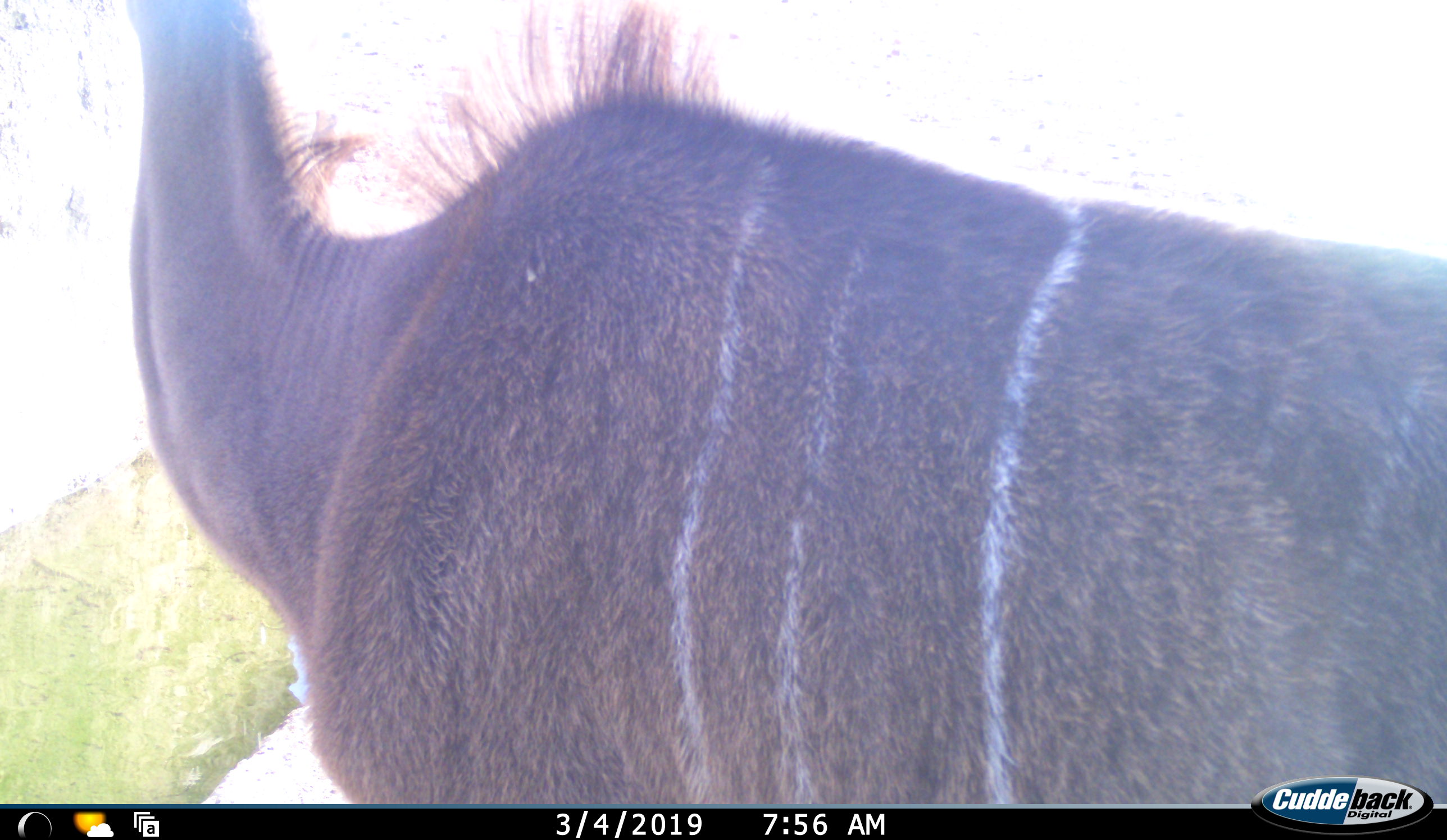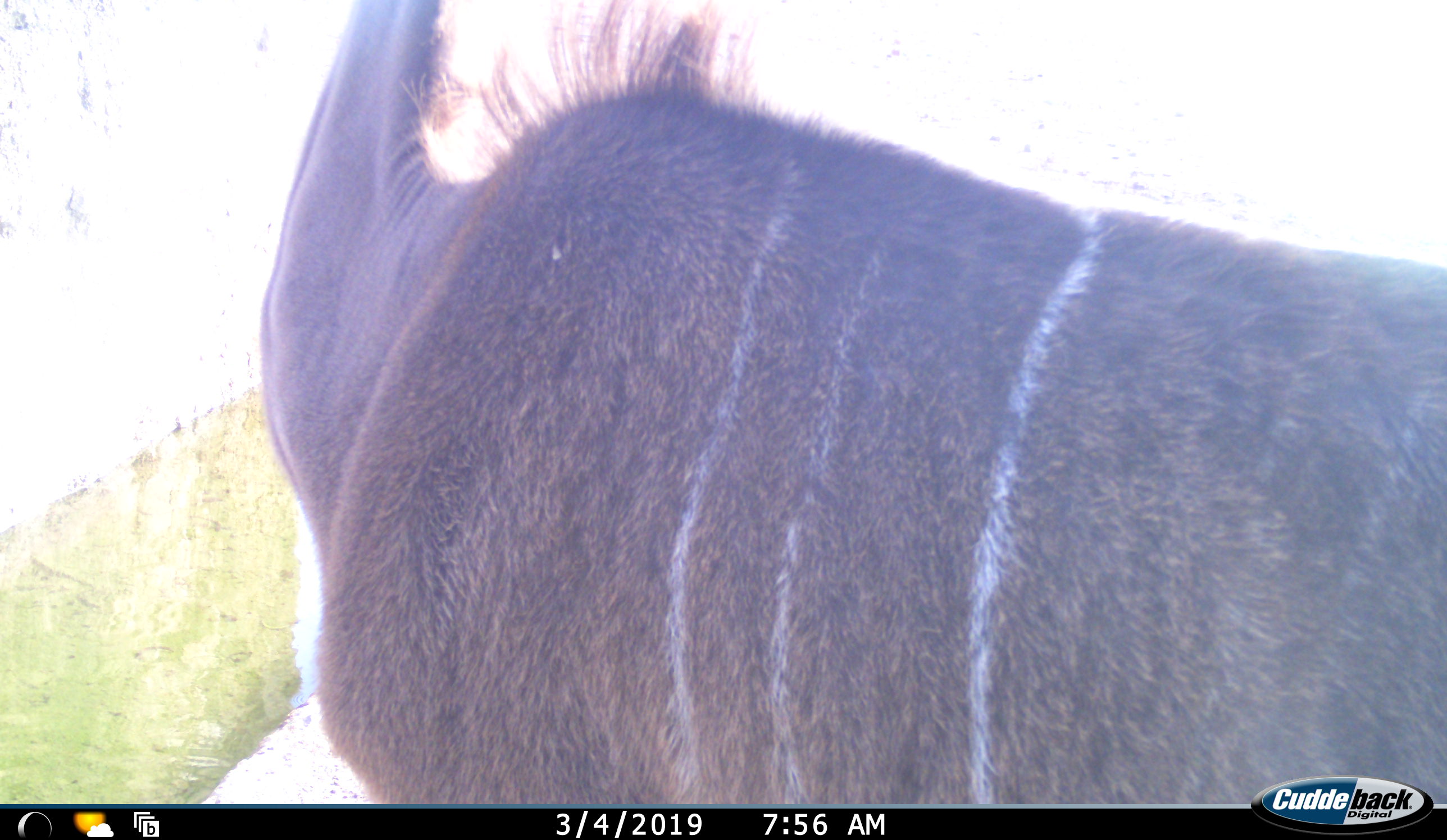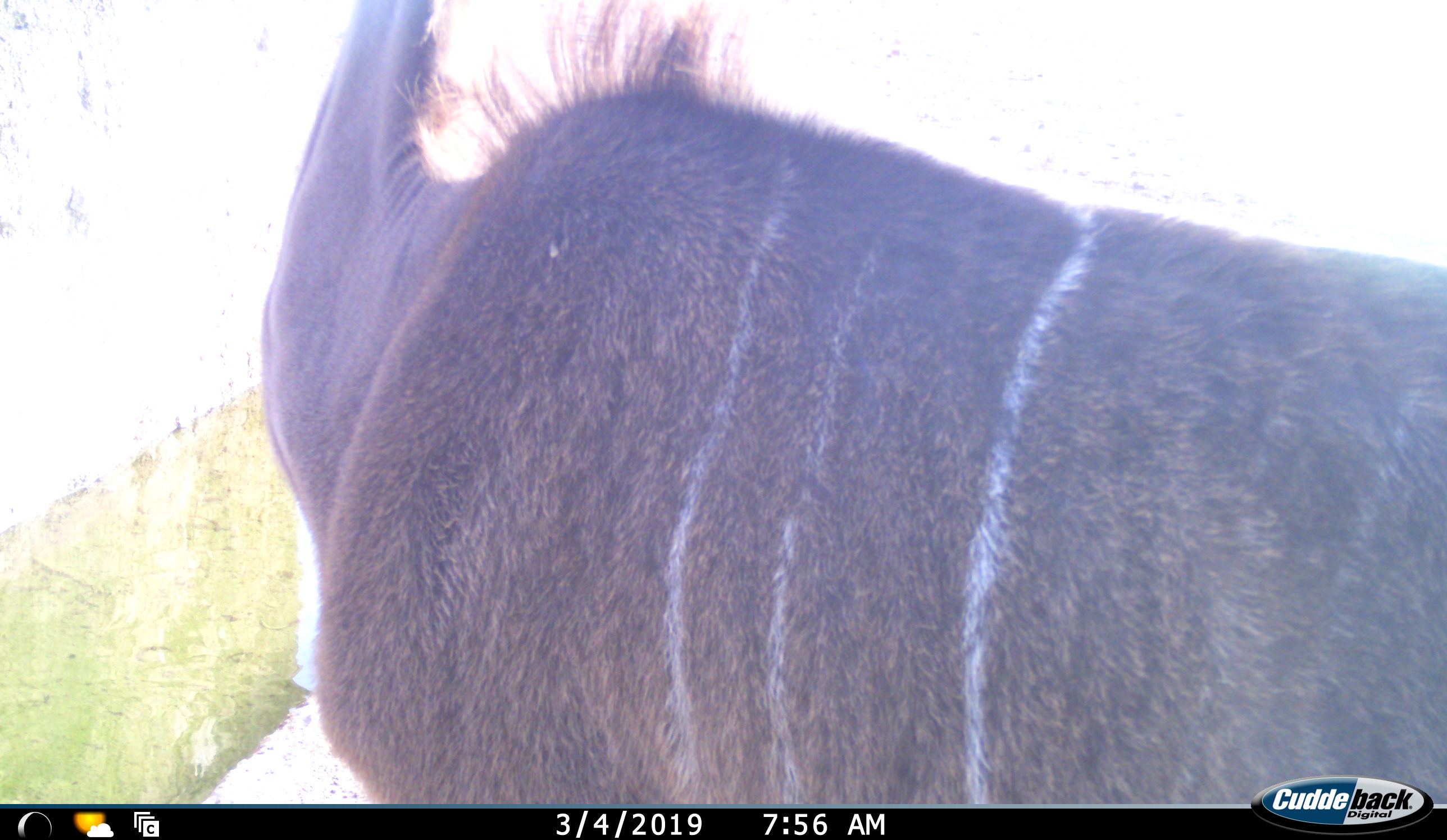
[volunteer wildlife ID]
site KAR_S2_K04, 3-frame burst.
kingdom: Animalia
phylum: Chordata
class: Mammalia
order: Artiodactyla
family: Bovidae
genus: Tragelaphus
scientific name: Tragelaphus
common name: kudu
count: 1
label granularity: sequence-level